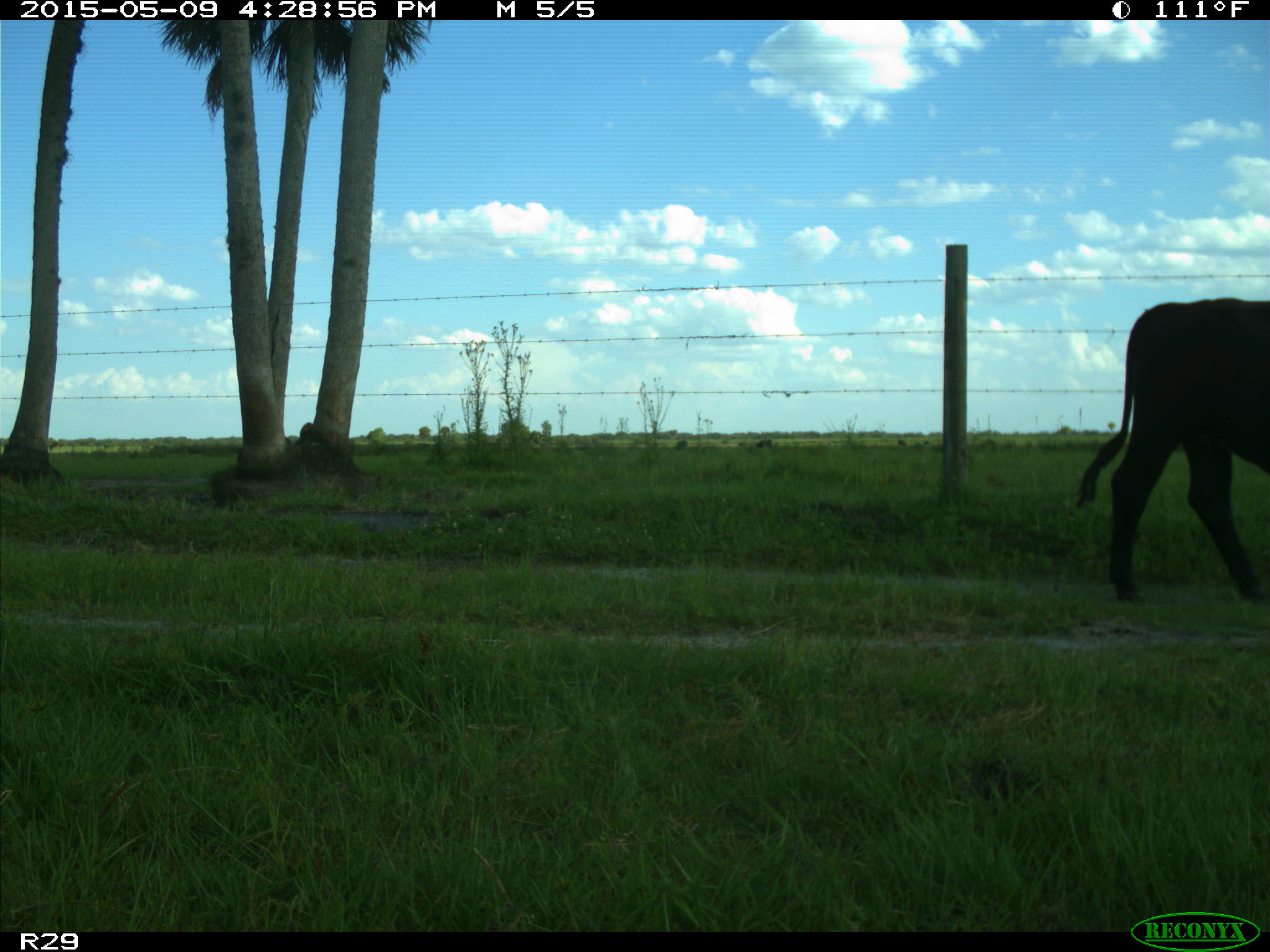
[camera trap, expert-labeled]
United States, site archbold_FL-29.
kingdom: Animalia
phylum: Chordata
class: Mammalia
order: Artiodactyla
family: Bovidae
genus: Bos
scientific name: Bos taurus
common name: domestic cow